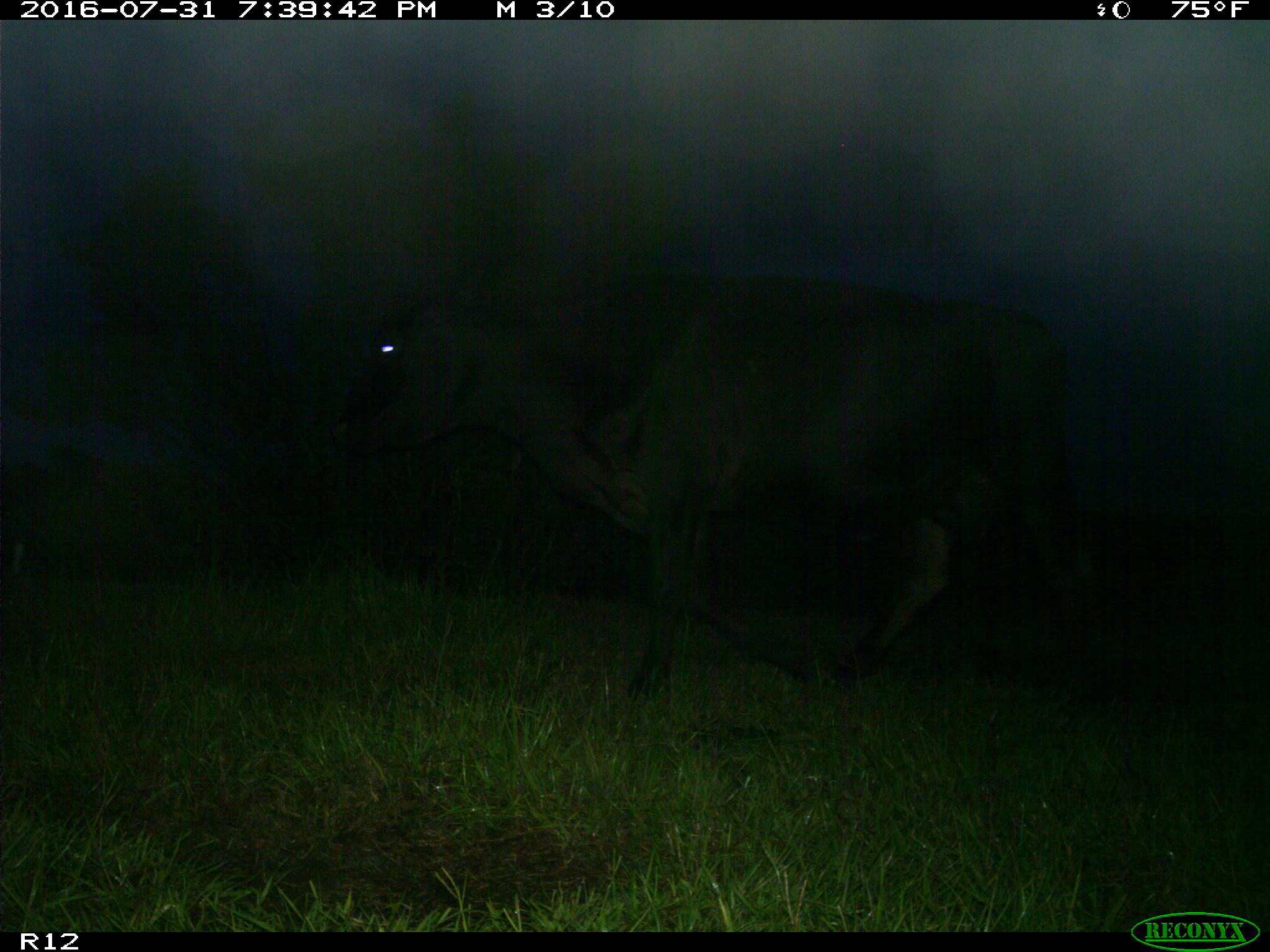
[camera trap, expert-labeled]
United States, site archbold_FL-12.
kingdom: Animalia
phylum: Chordata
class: Mammalia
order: Artiodactyla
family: Bovidae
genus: Bos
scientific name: Bos taurus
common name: domestic cow